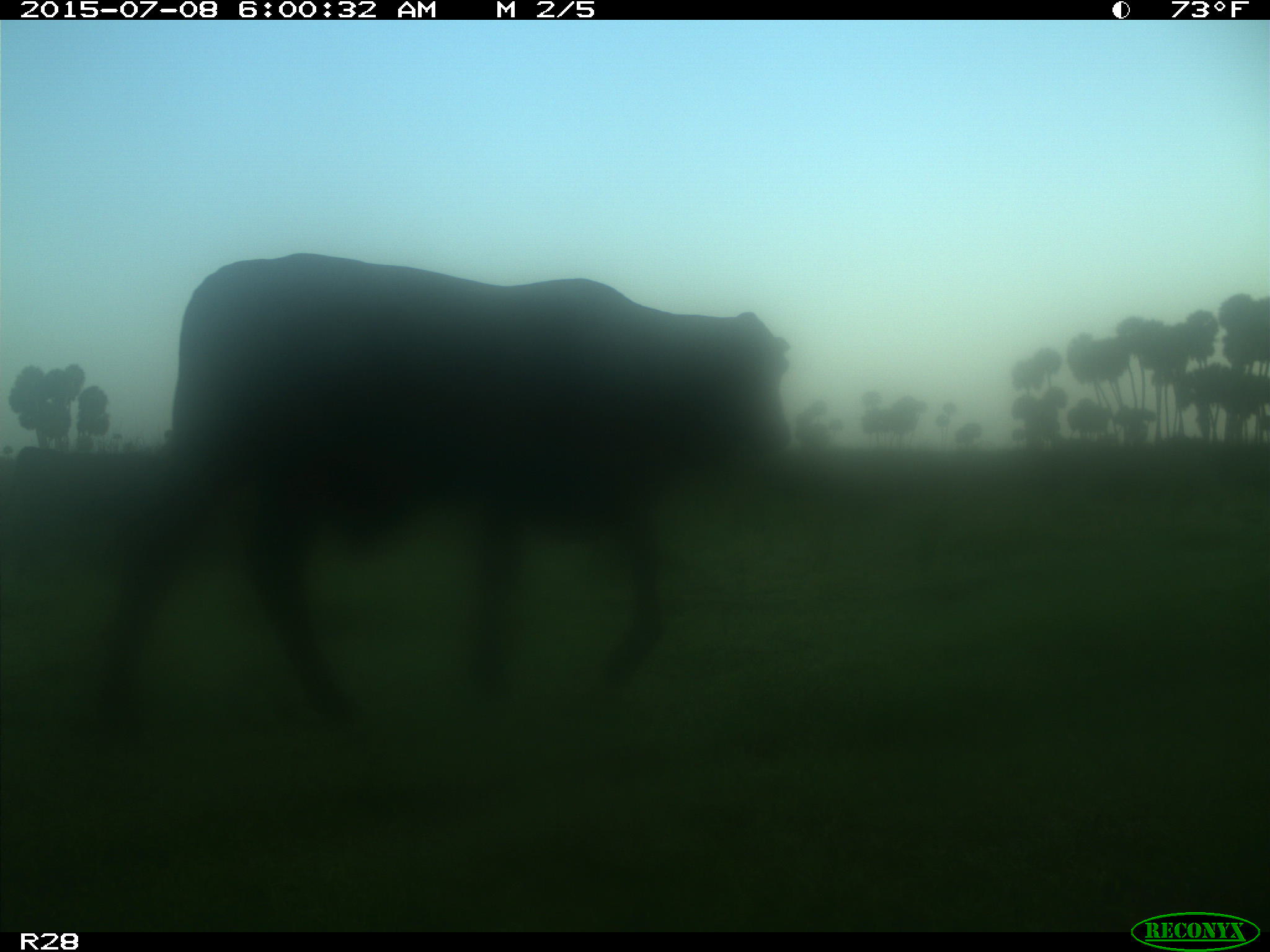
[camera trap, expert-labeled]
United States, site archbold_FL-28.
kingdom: Animalia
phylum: Chordata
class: Mammalia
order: Artiodactyla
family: Bovidae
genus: Bos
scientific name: Bos taurus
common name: domestic cow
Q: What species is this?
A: Bos taurus (domestic cow).